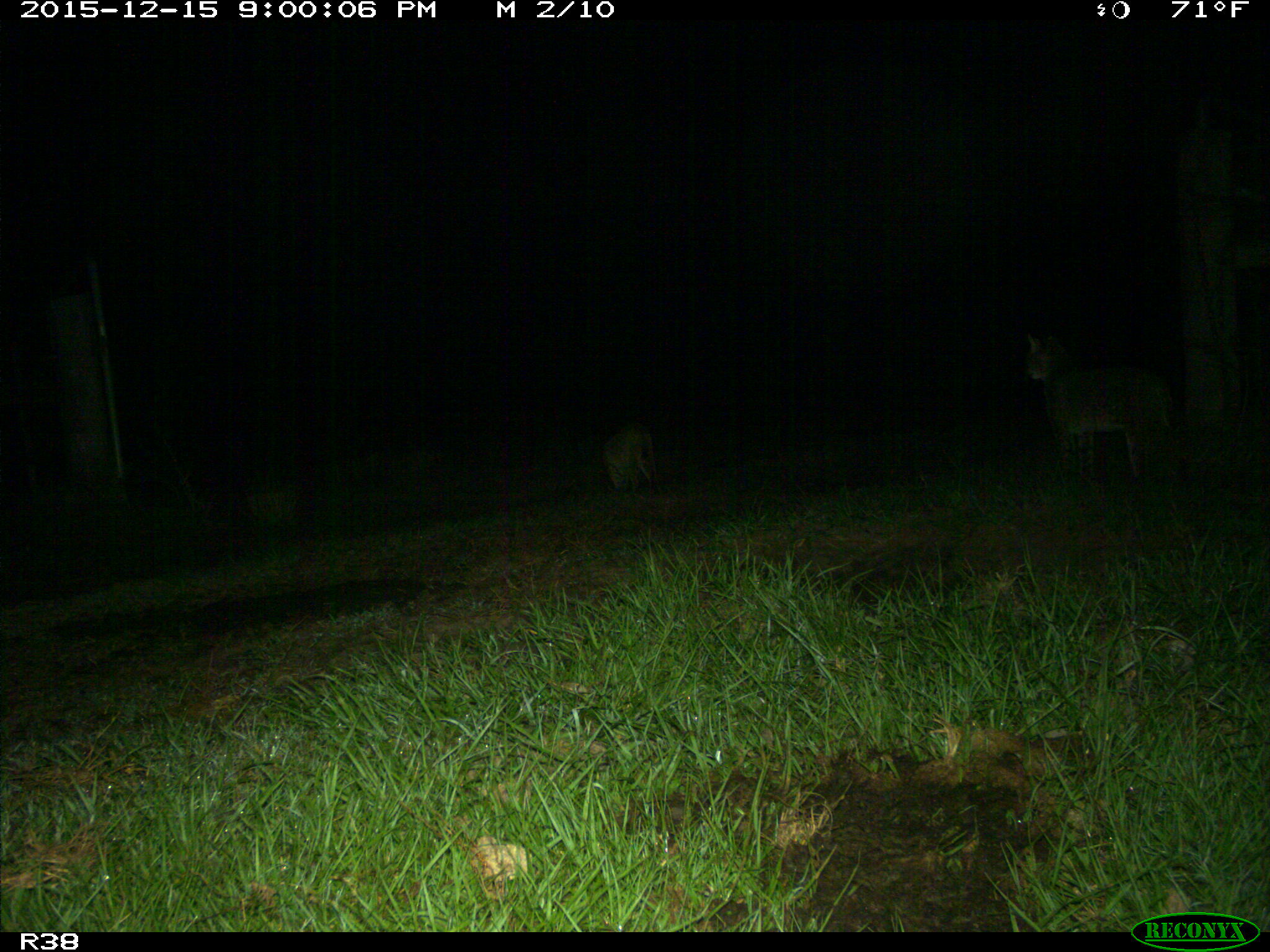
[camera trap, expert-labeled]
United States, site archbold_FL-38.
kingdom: Animalia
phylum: Chordata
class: Mammalia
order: Carnivora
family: Felidae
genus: Lynx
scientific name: Lynx rufus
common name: bobcat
Lynx rufus (bobcat).